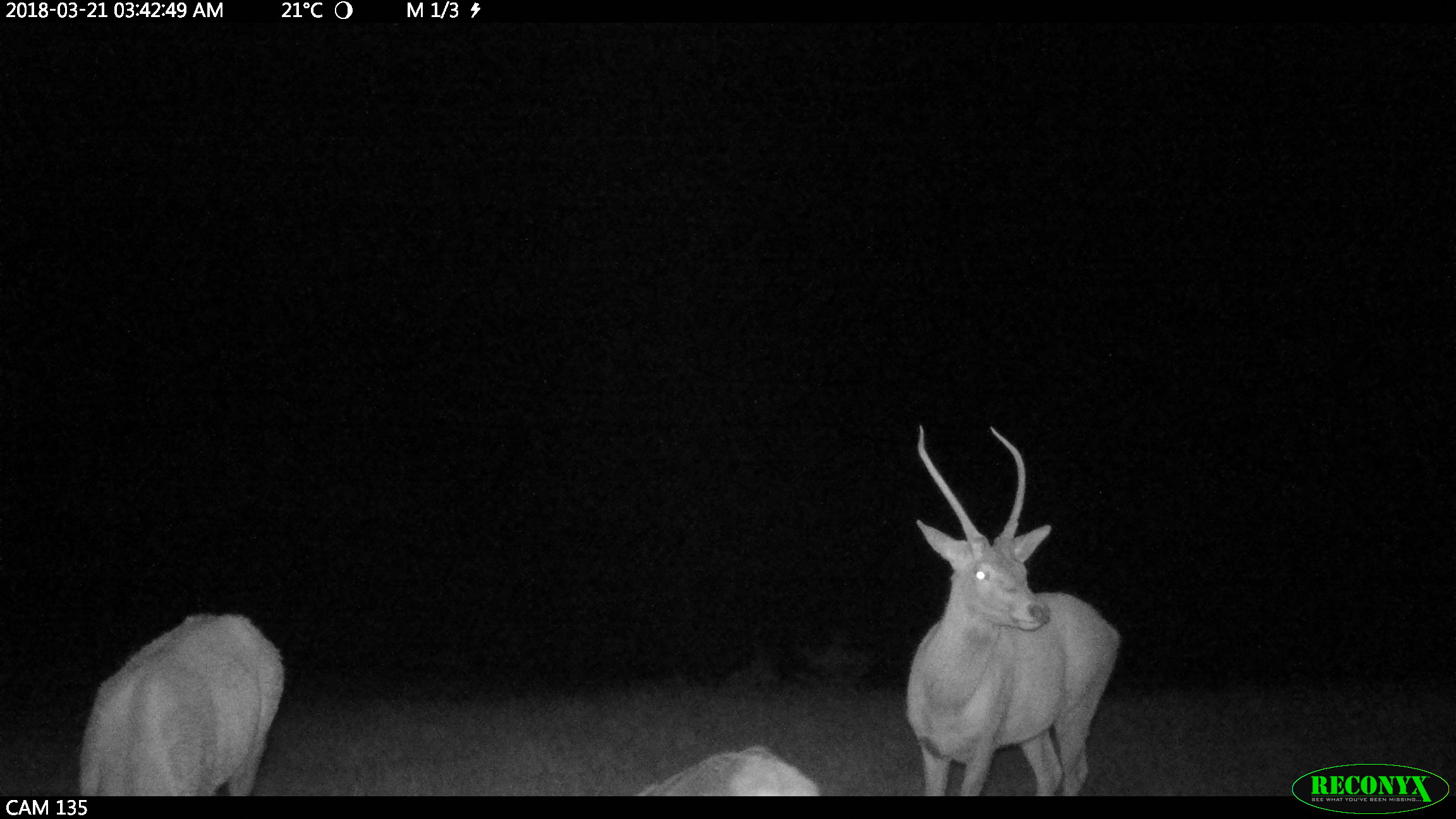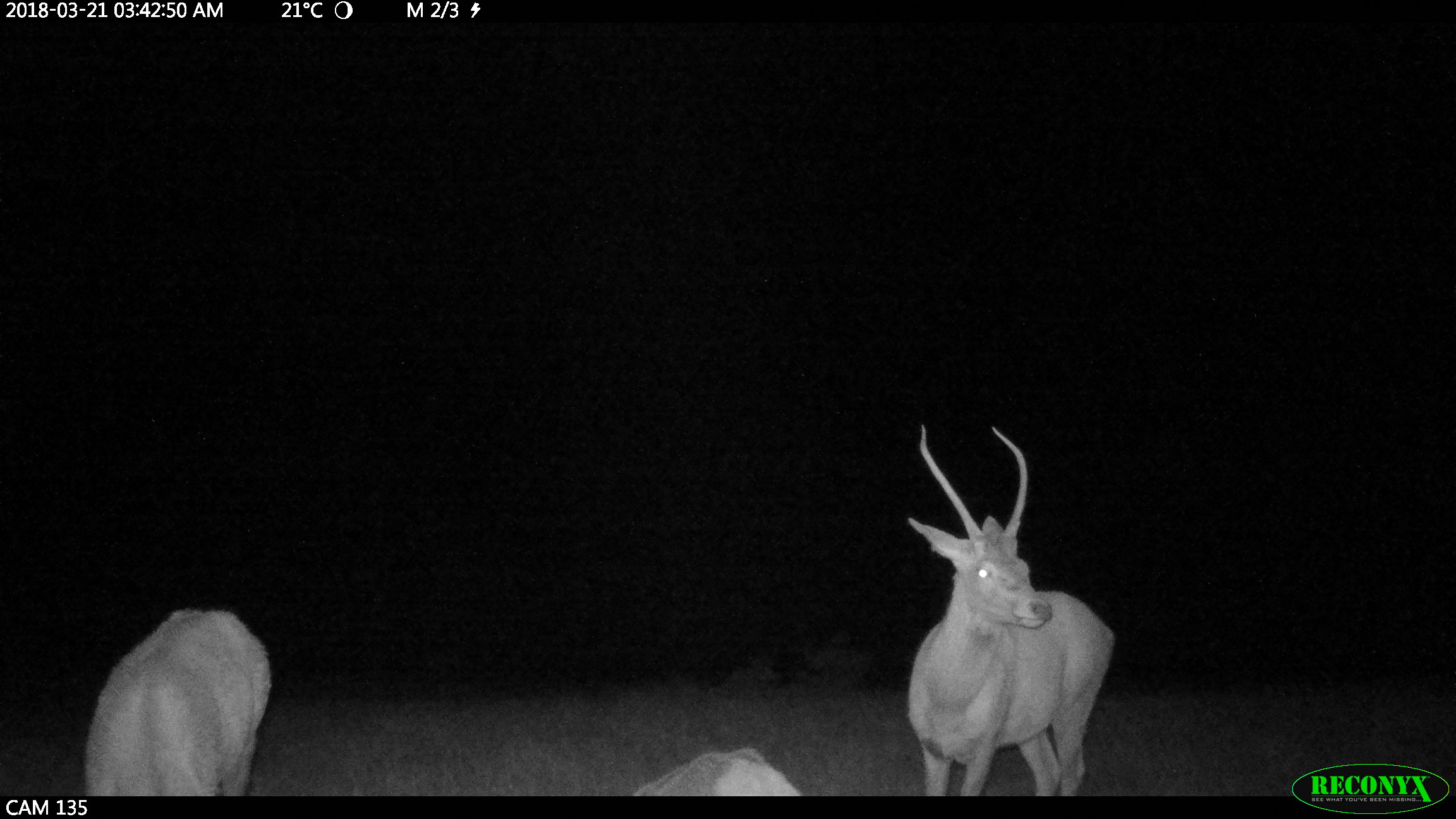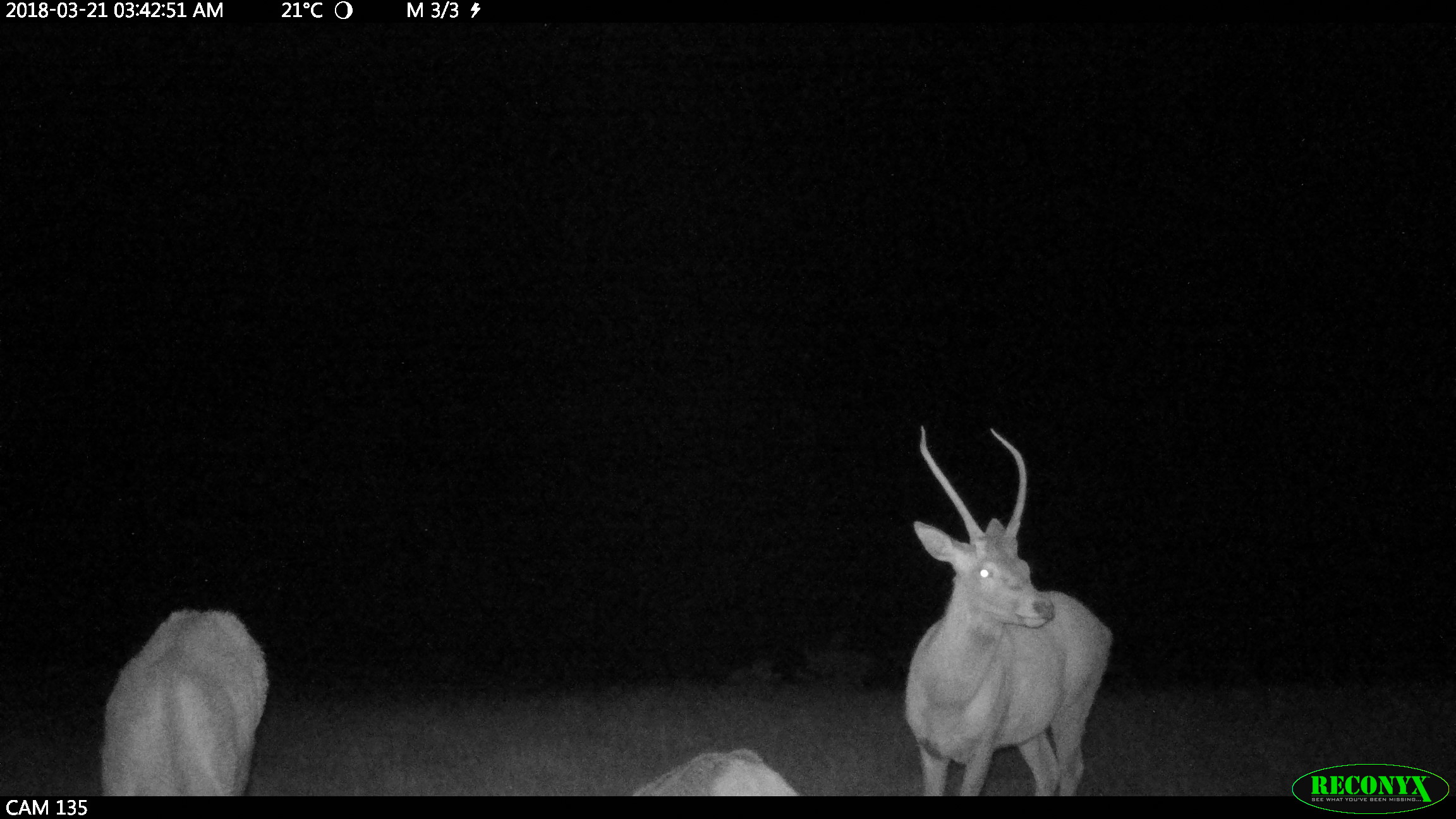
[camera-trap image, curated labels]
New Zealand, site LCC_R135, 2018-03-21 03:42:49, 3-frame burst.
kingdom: Animalia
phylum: Chordata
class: Mammalia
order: Artiodactyla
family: Cervidae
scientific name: Cervidae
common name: deer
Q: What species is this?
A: Deer (Cervidae).